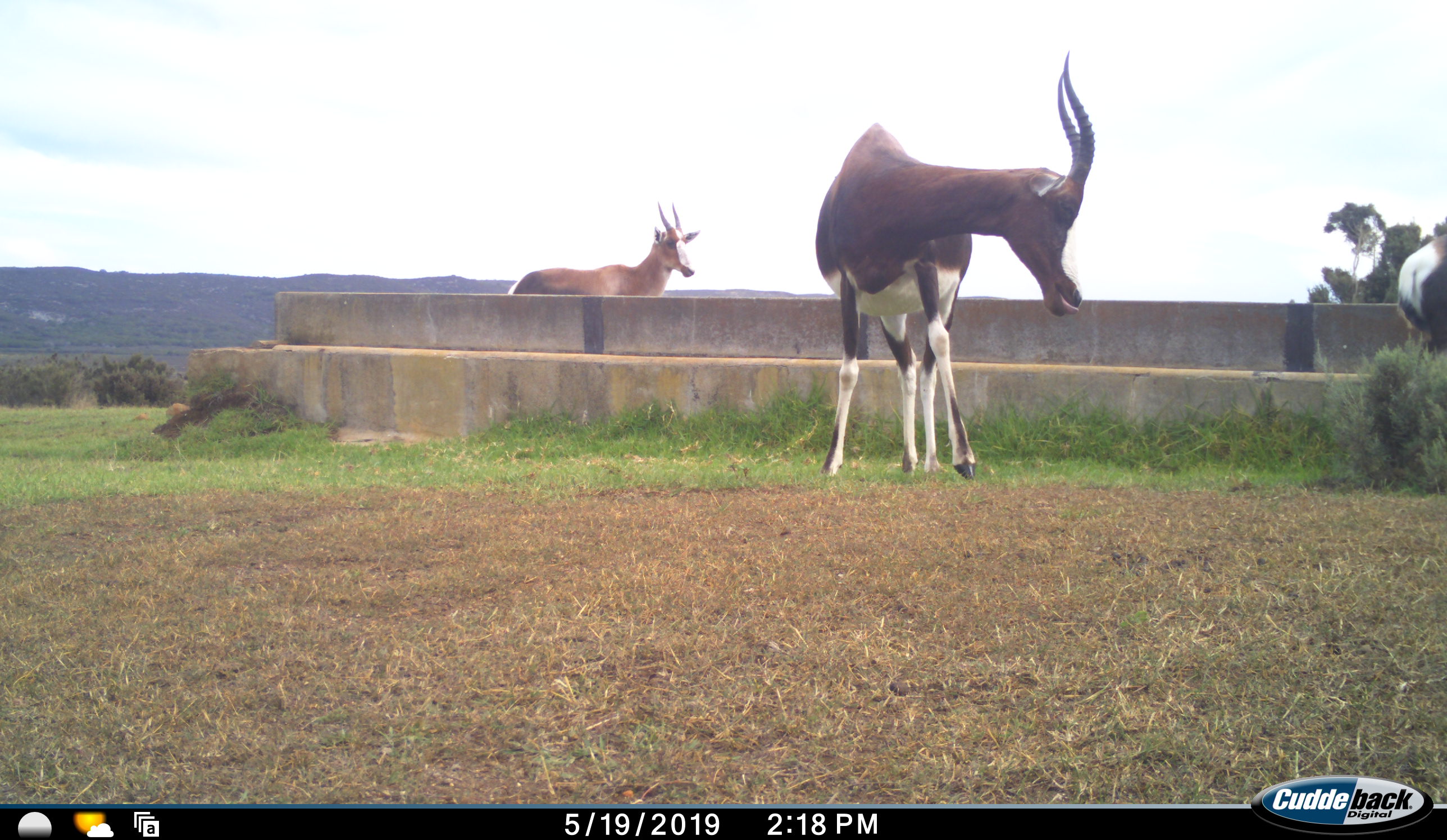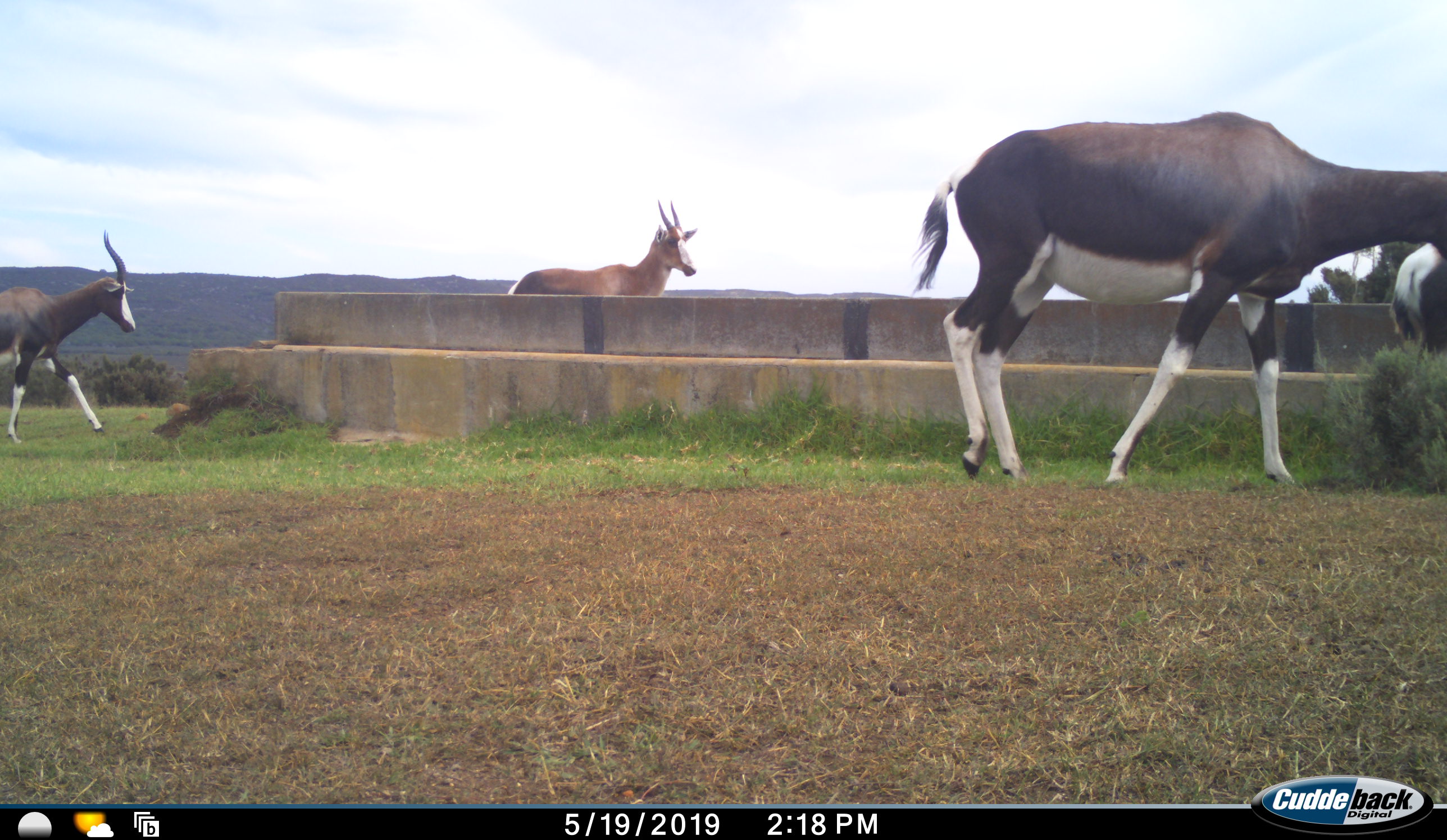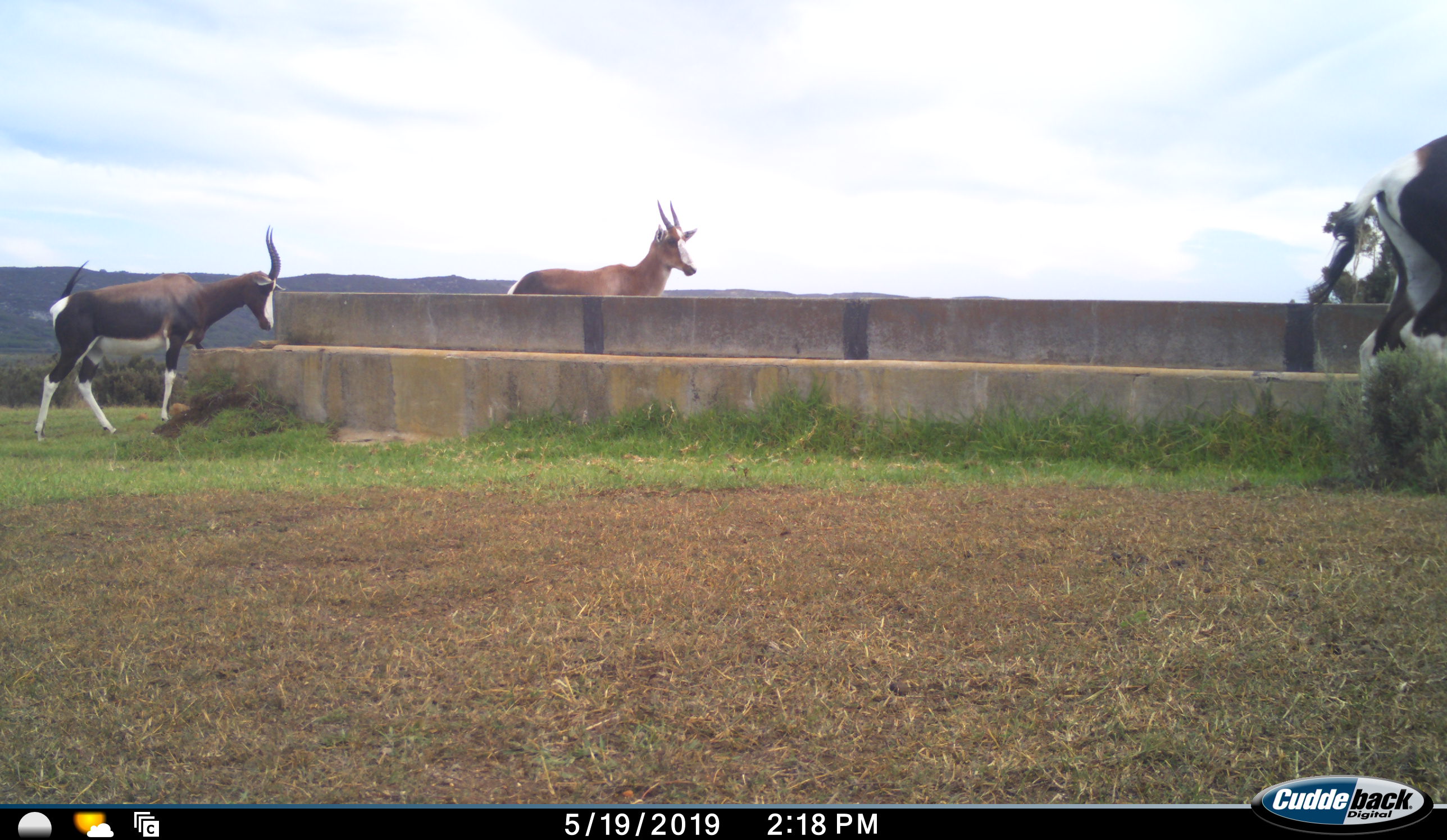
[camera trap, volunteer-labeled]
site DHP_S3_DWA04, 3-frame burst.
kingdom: Animalia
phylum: Chordata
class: Mammalia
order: Artiodactyla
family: Bovidae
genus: Damaliscus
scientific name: Damaliscus pygargus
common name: bontebok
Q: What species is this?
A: Bontebok (Damaliscus pygargus).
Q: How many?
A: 4.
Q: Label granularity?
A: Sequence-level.